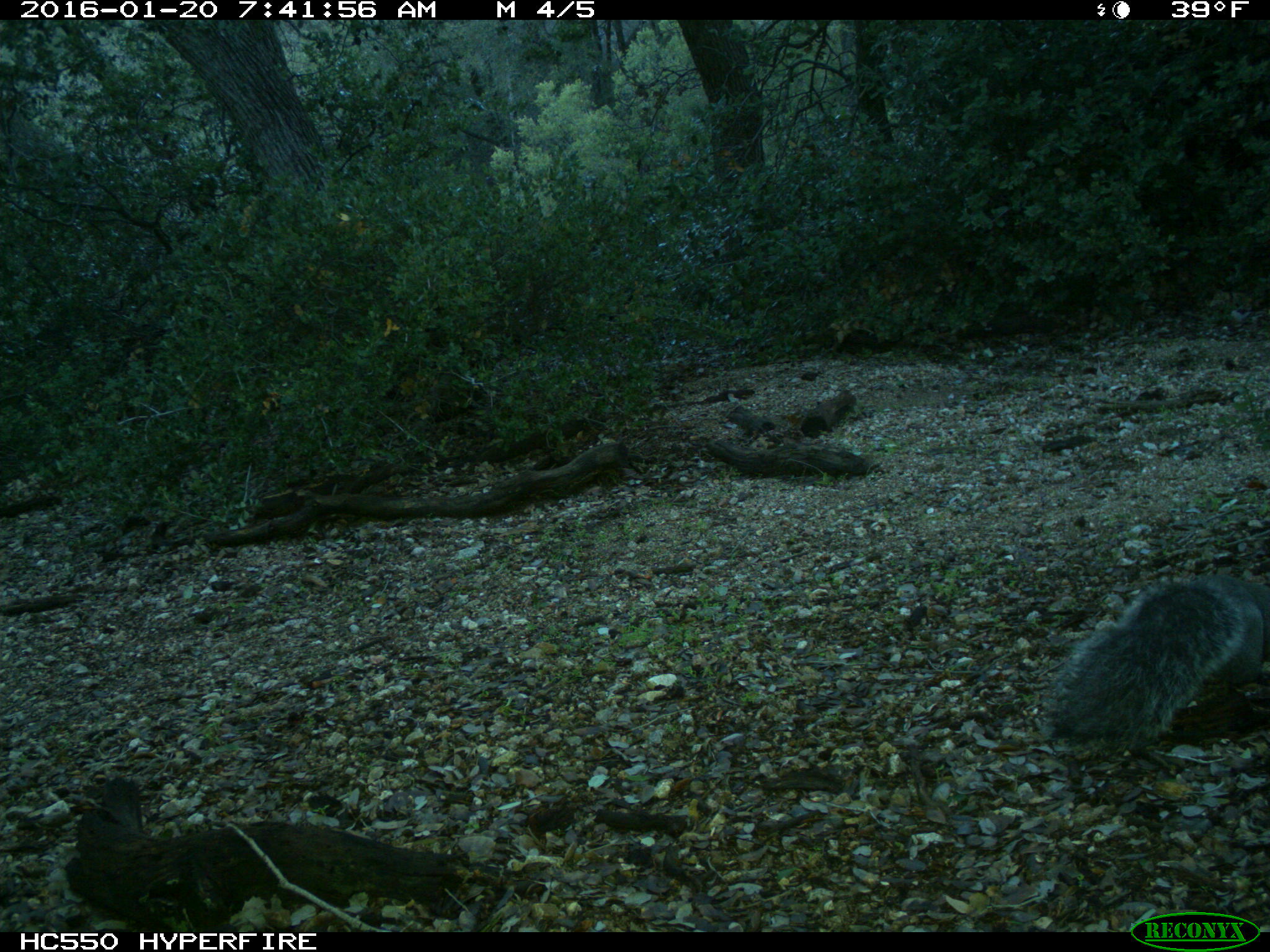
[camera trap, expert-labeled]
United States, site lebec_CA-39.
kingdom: Animalia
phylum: Chordata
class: Mammalia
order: Rodentia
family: Sciuridae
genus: Sciurus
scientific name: Sciurus carolinensis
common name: eastern gray squirrel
Sciurus carolinensis (eastern gray squirrel).